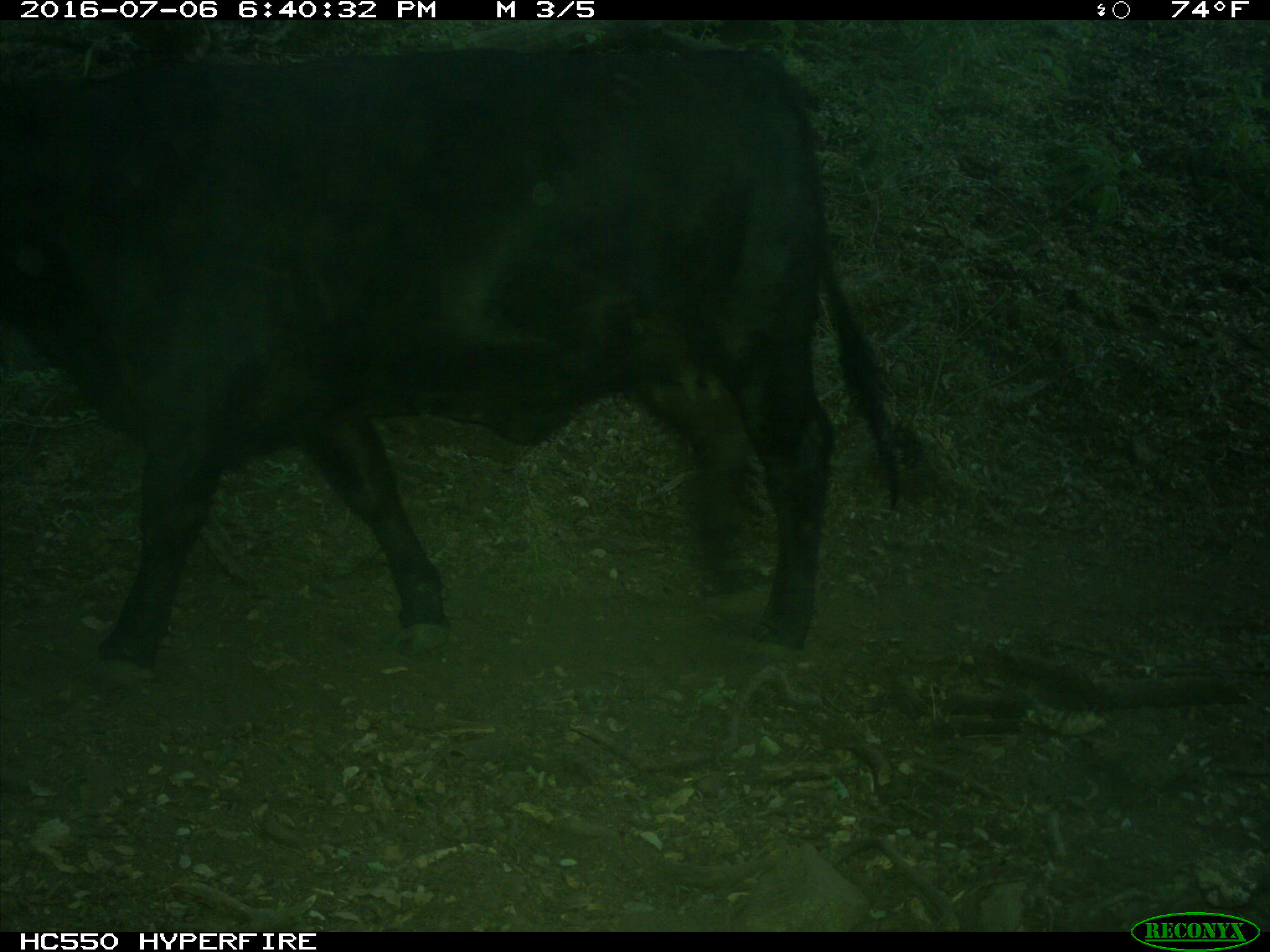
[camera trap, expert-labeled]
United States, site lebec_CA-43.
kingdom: Animalia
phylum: Chordata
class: Mammalia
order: Artiodactyla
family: Bovidae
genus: Bos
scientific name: Bos taurus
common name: domestic cow